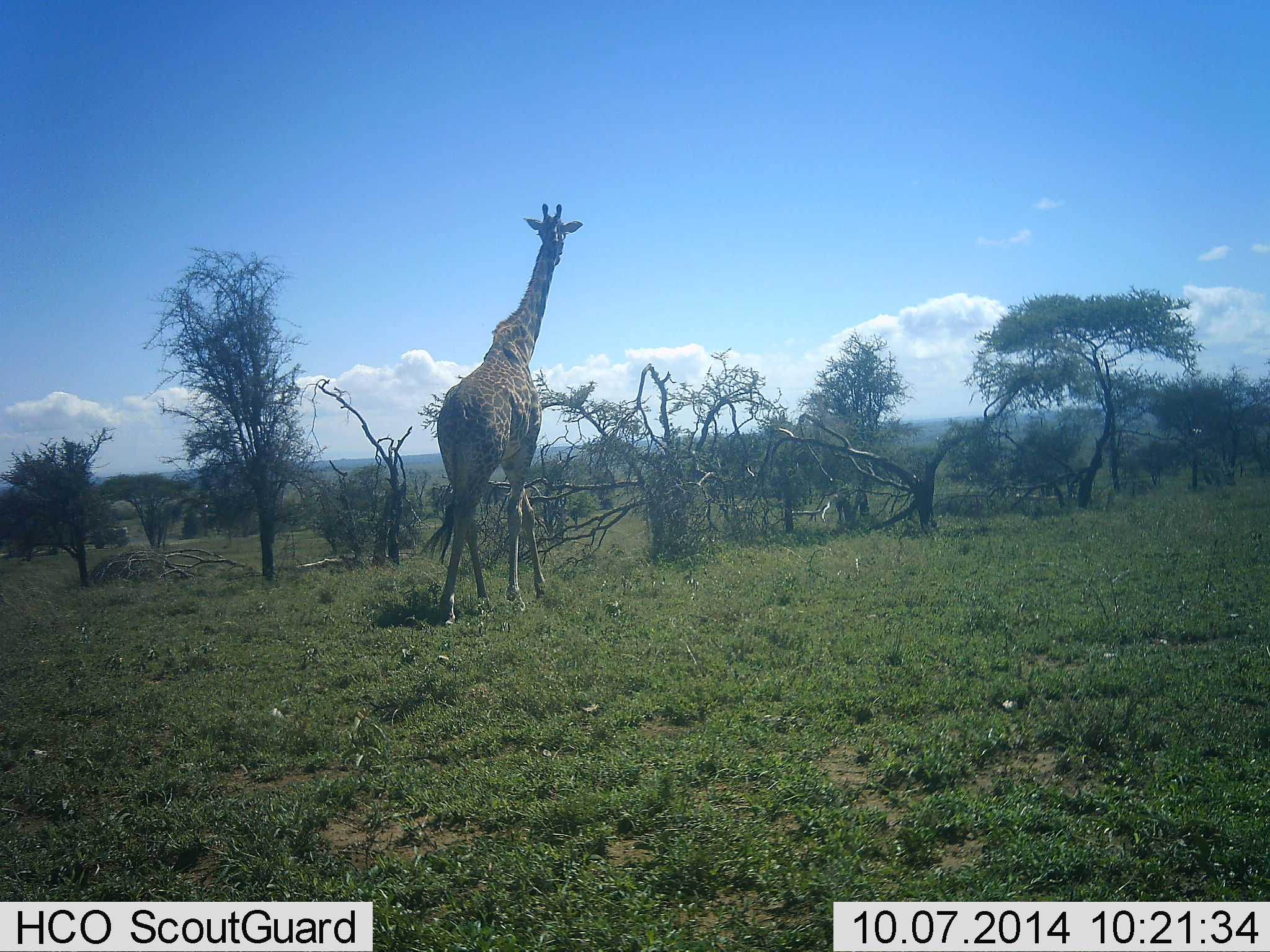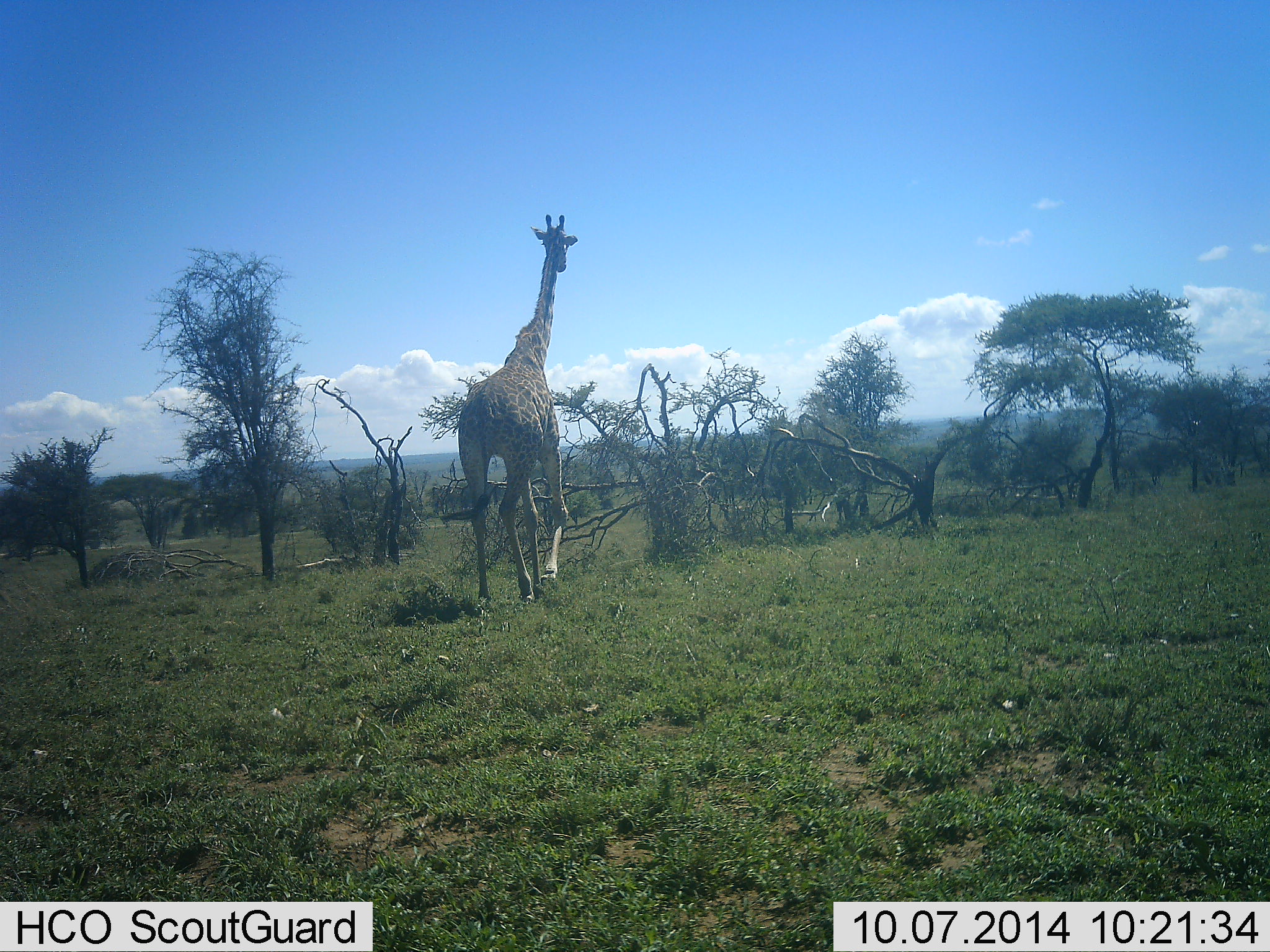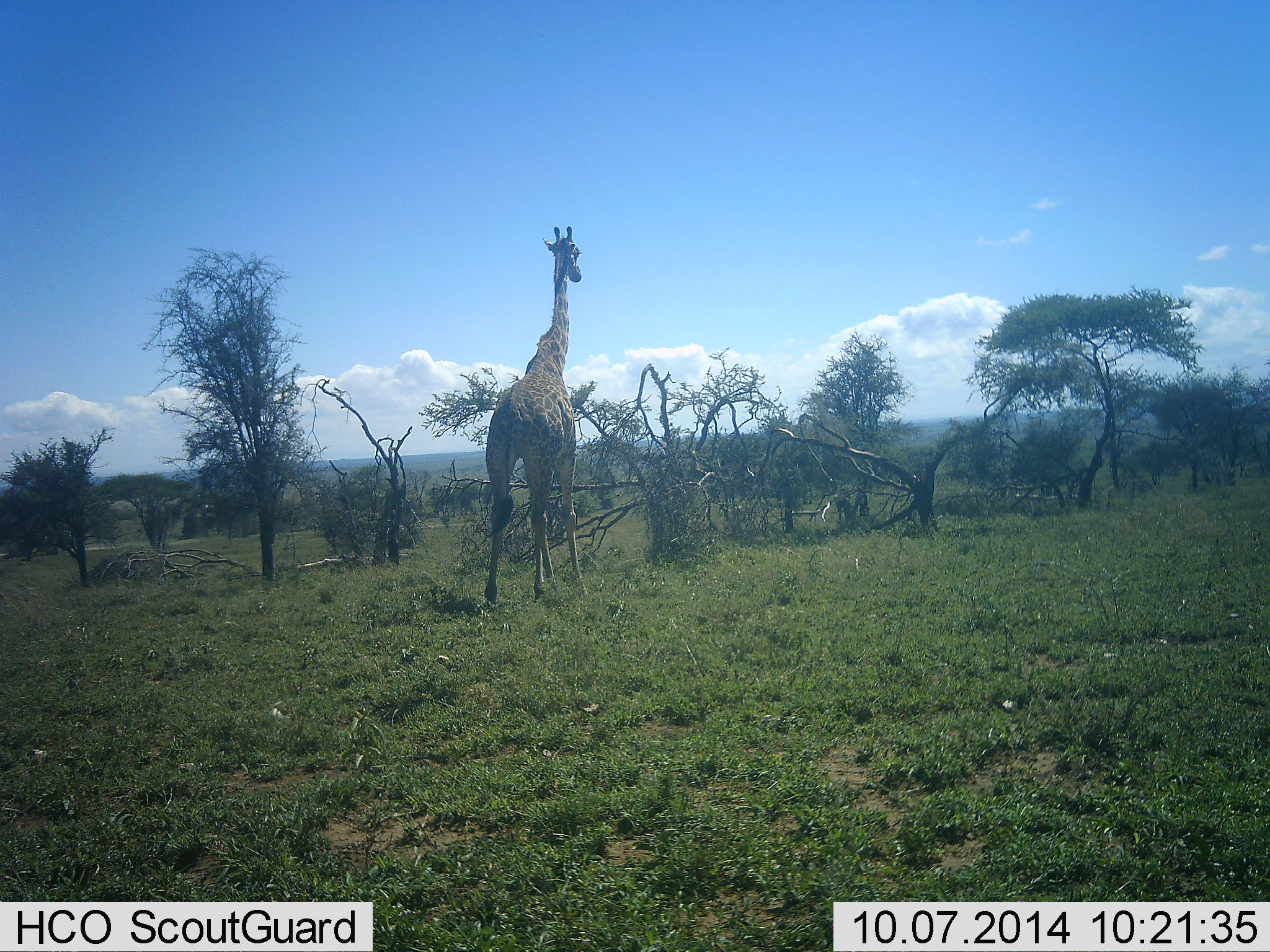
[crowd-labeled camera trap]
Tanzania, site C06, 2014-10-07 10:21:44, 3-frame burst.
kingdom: Animalia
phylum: Chordata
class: Mammalia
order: Artiodactyla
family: Giraffidae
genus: Giraffa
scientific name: Giraffa camelopardalis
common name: giraffe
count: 1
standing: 0%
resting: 0%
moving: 100%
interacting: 0%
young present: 0%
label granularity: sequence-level